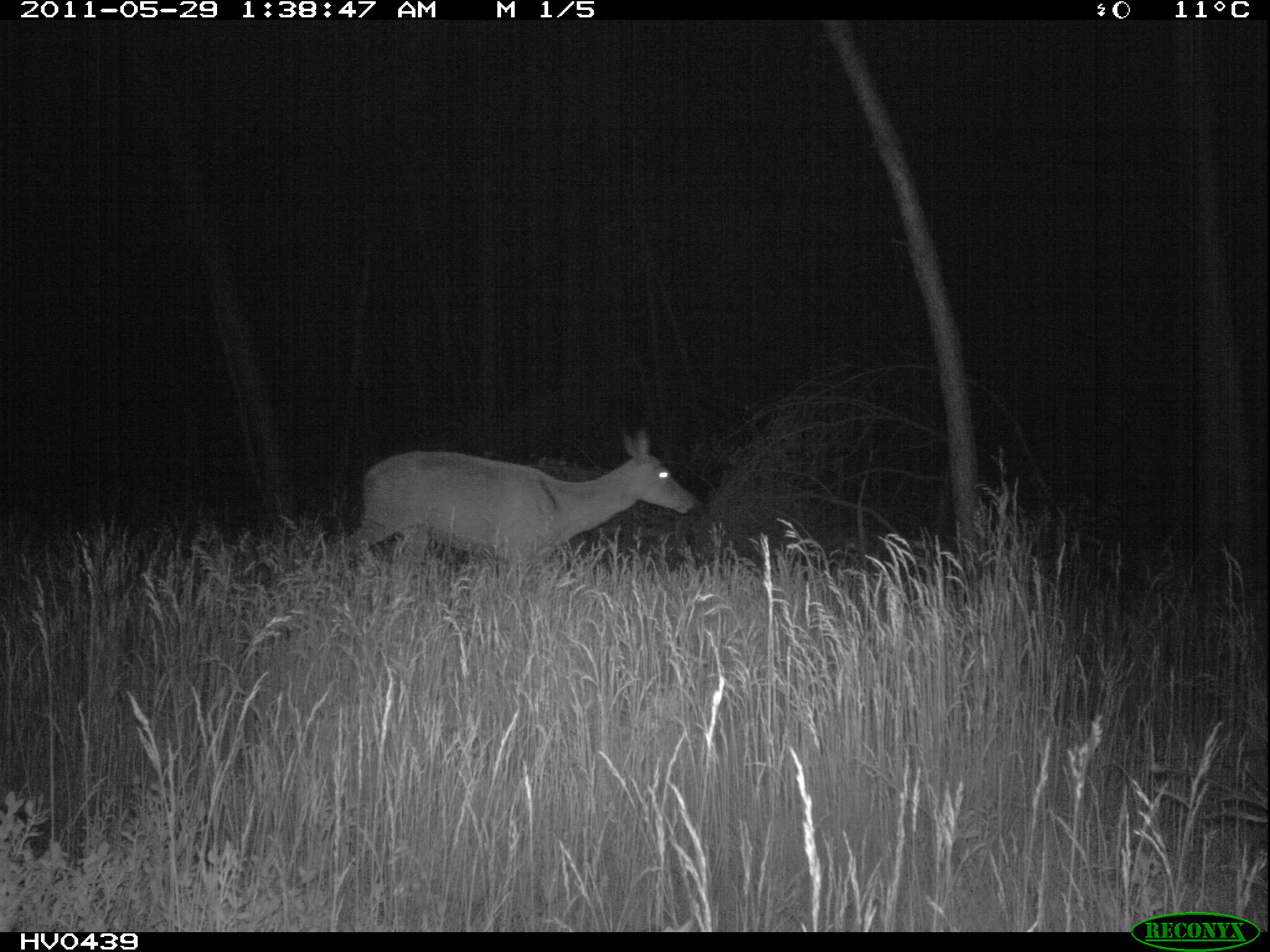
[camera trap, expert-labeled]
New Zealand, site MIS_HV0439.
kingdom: Animalia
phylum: Chordata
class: Mammalia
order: Artiodactyla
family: Cervidae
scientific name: Cervidae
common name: deer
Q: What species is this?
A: Deer (Cervidae).